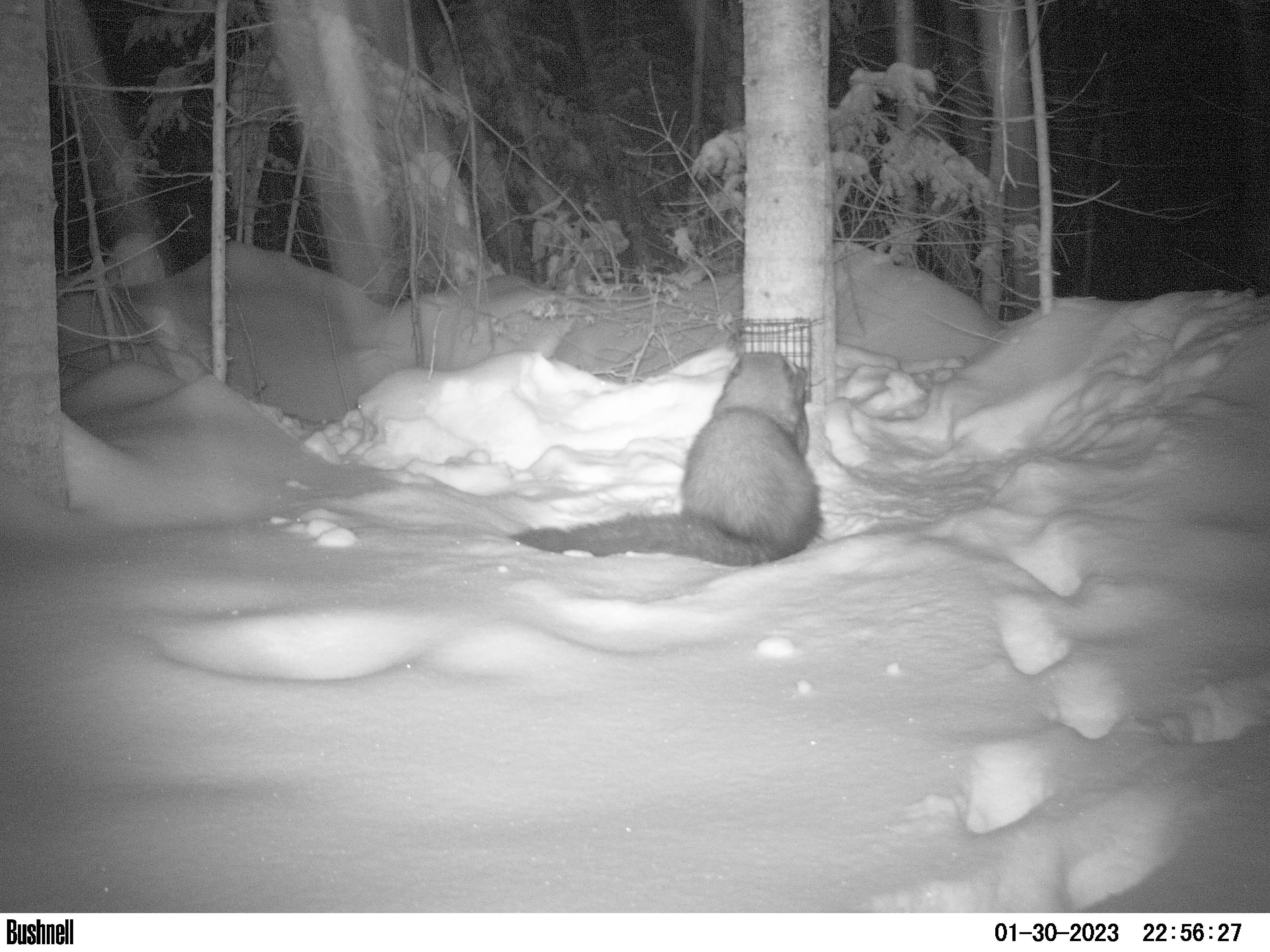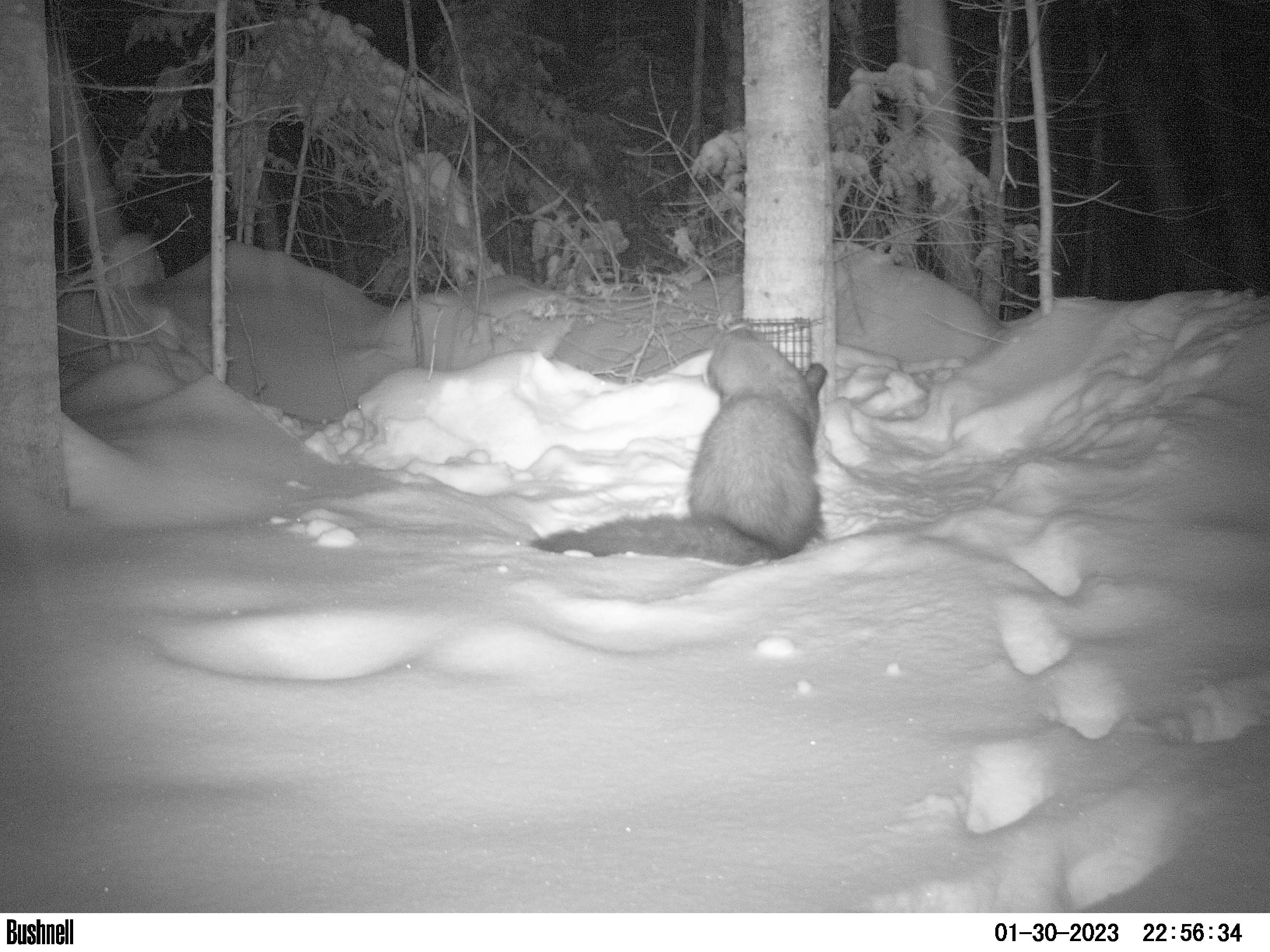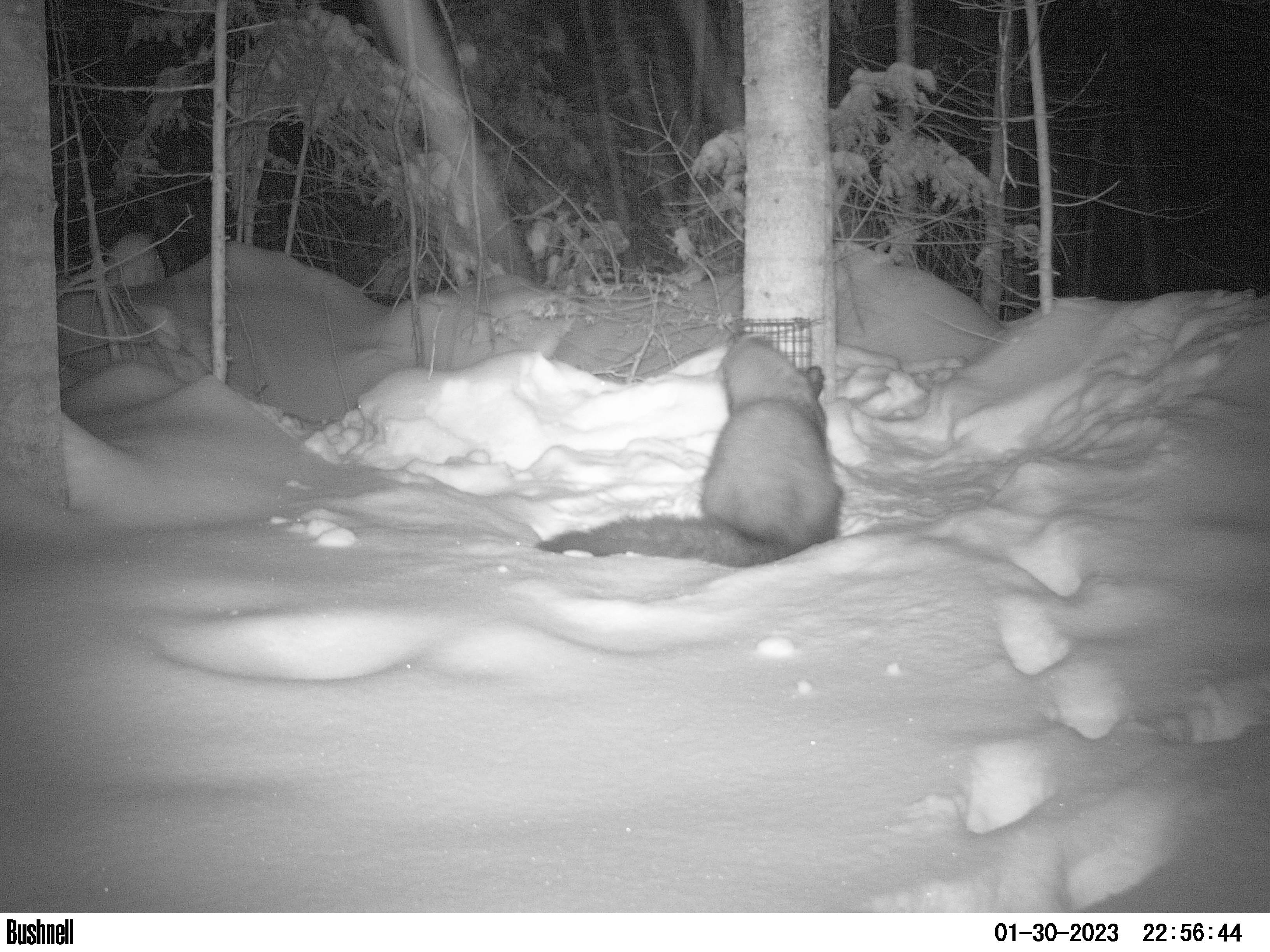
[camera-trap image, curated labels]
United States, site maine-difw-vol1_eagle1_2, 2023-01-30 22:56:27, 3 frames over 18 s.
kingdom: Animalia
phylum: Chordata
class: Mammalia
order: Carnivora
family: Mustelidae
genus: Pekania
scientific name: Pekania pennanti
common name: fisher